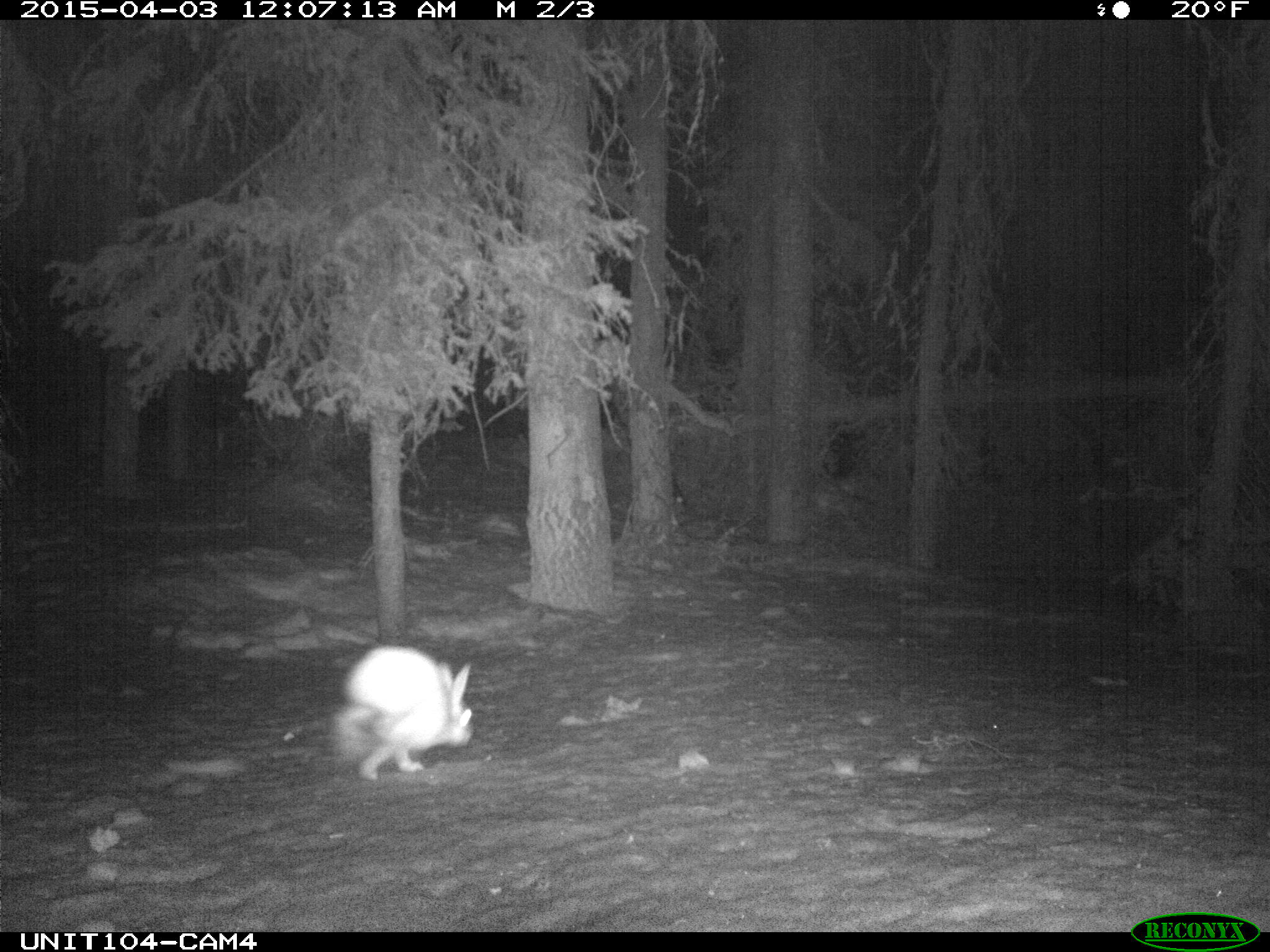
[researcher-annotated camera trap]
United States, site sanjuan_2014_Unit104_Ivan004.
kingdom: Animalia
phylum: Chordata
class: Mammalia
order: Lagomorpha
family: Leporidae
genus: Lepus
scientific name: Lepus americanus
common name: snowshoe hare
Lepus americanus (snowshoe hare).